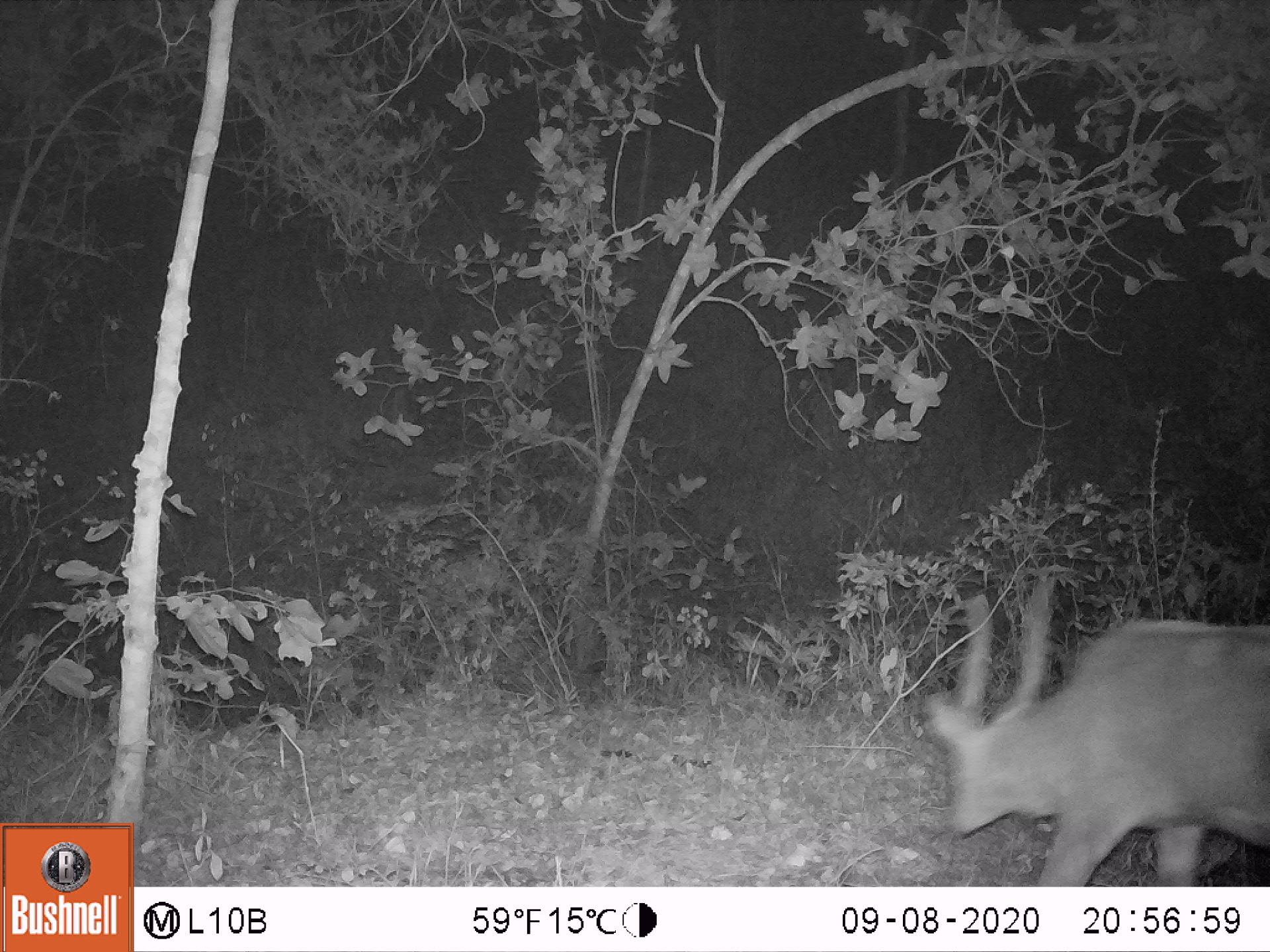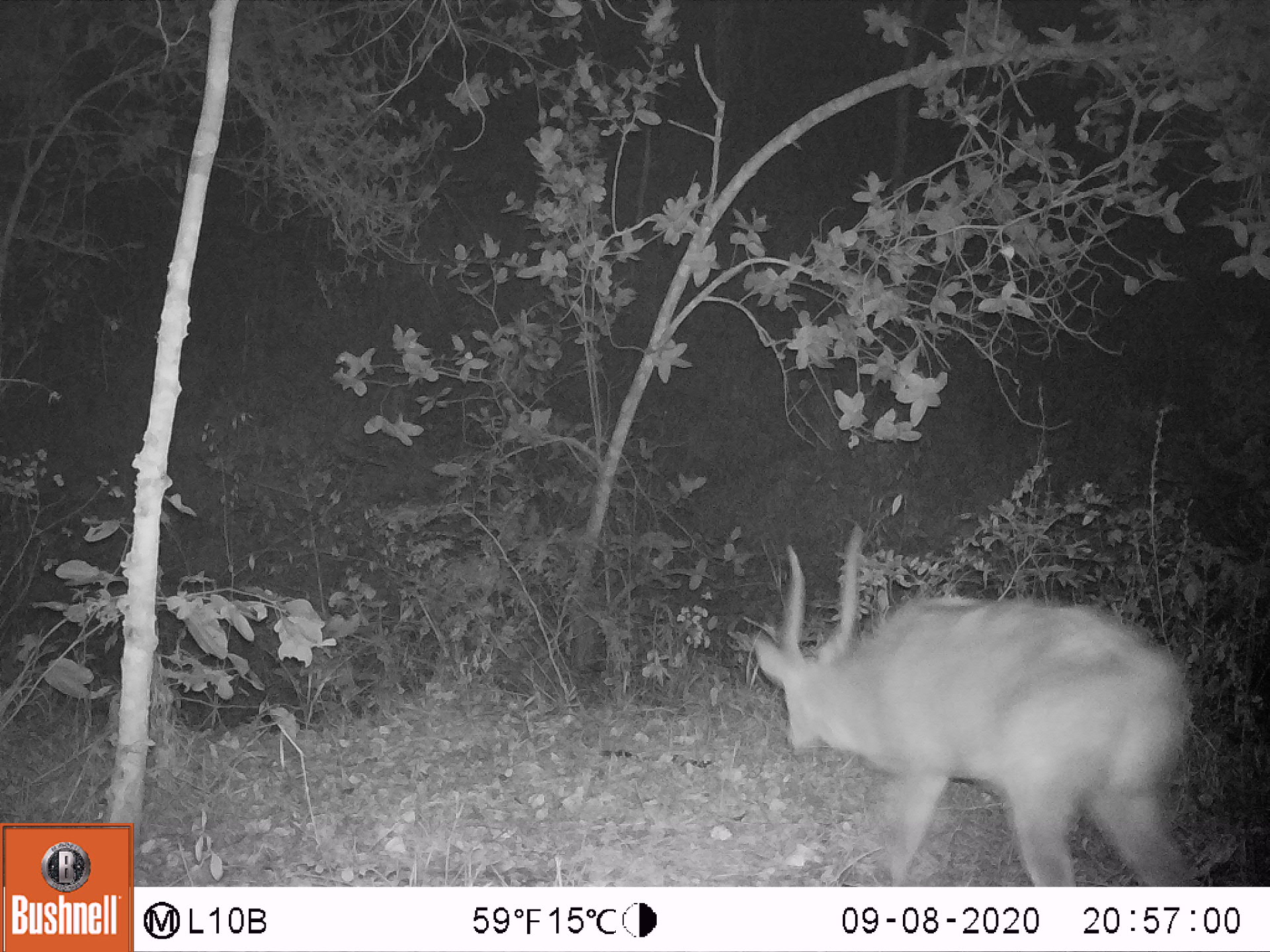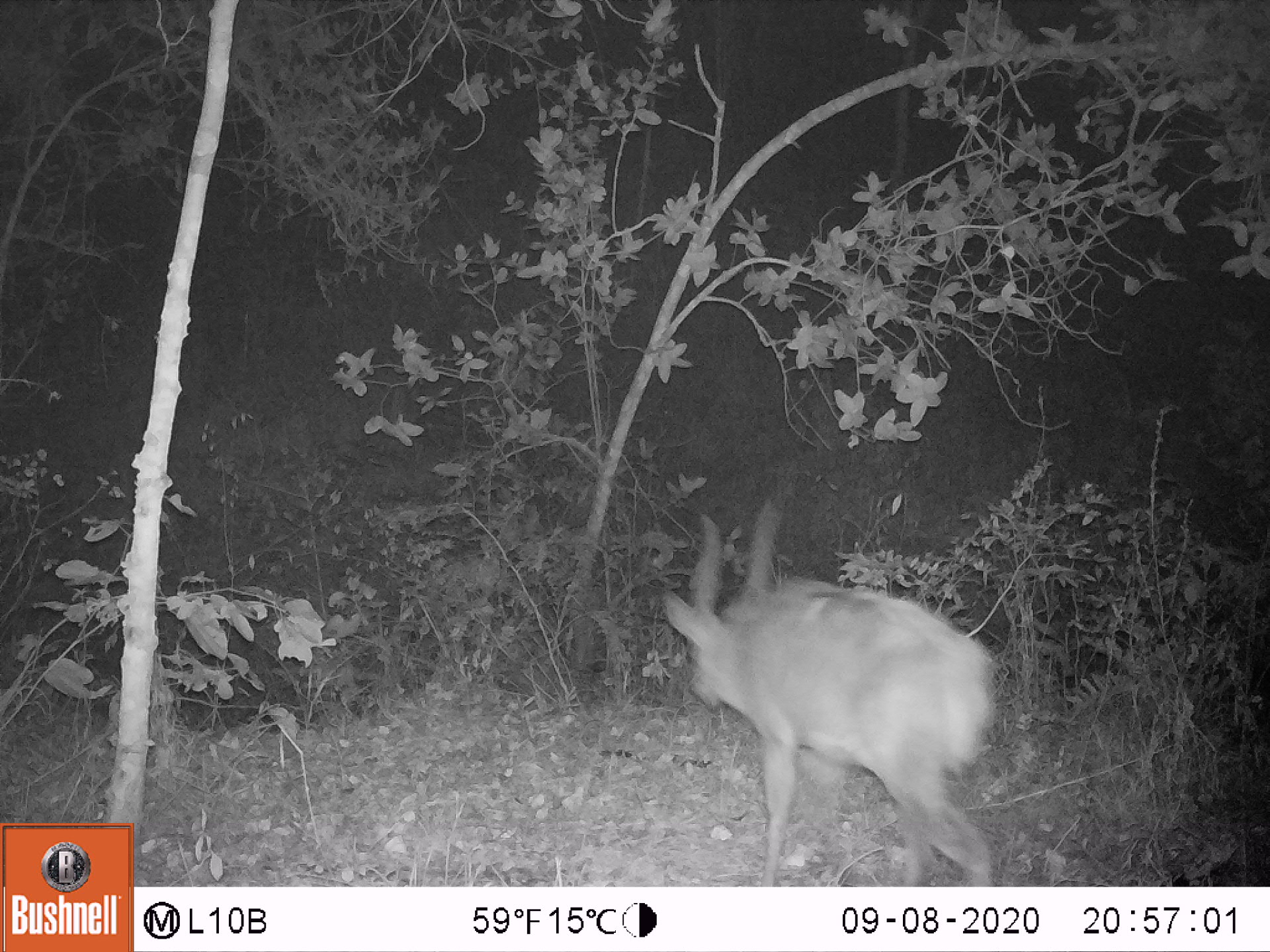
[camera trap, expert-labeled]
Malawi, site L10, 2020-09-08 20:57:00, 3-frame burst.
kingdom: Animalia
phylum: Chordata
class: Mammalia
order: Artiodactyla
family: Bovidae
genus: Tragelaphus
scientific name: Tragelaphus sylvaticus sylvaticus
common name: cape bushbuck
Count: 1.